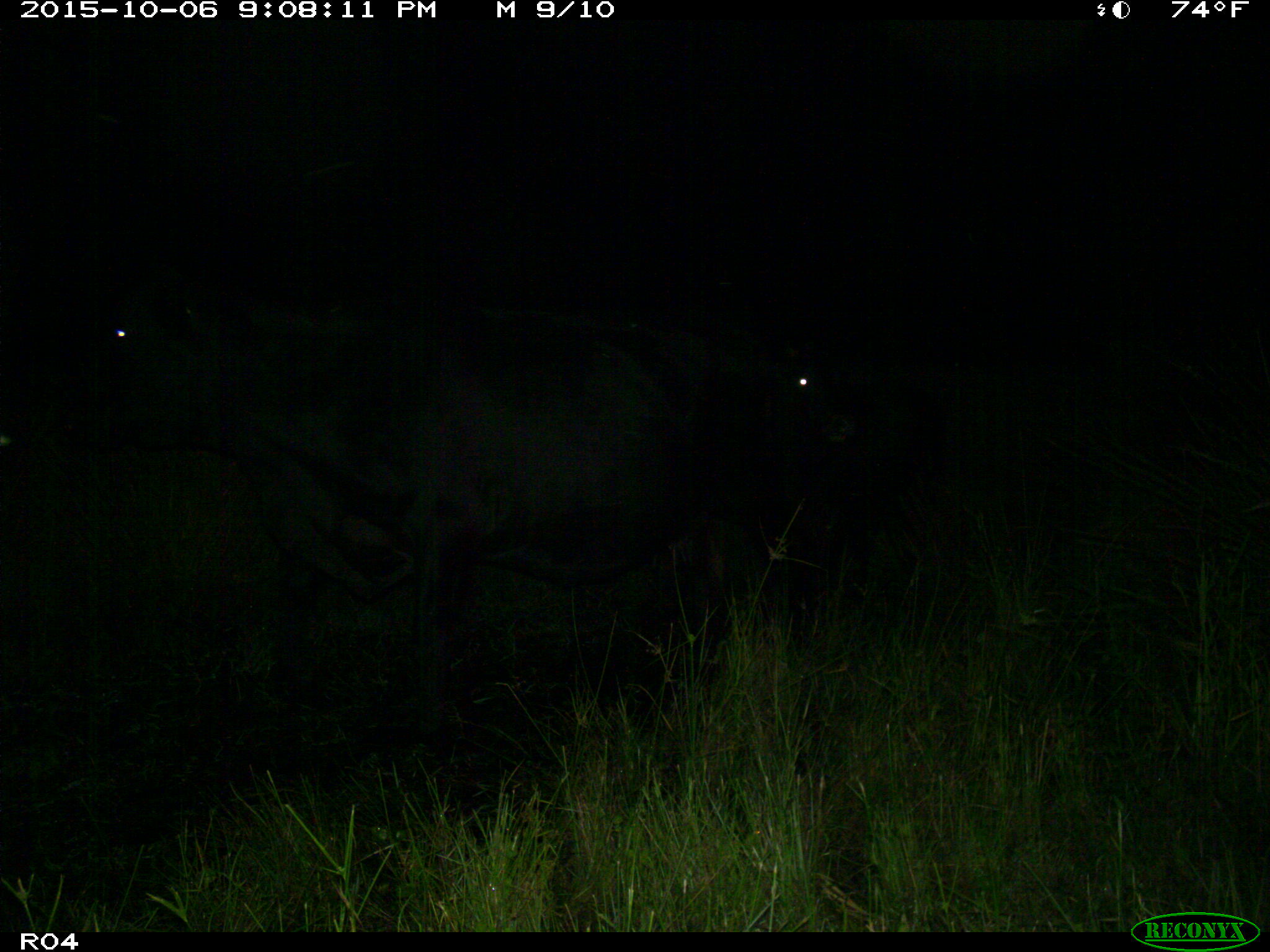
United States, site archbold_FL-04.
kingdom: Animalia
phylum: Chordata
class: Mammalia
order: Artiodactyla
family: Bovidae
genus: Bos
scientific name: Bos taurus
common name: domestic cow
Bos taurus (domestic cow).